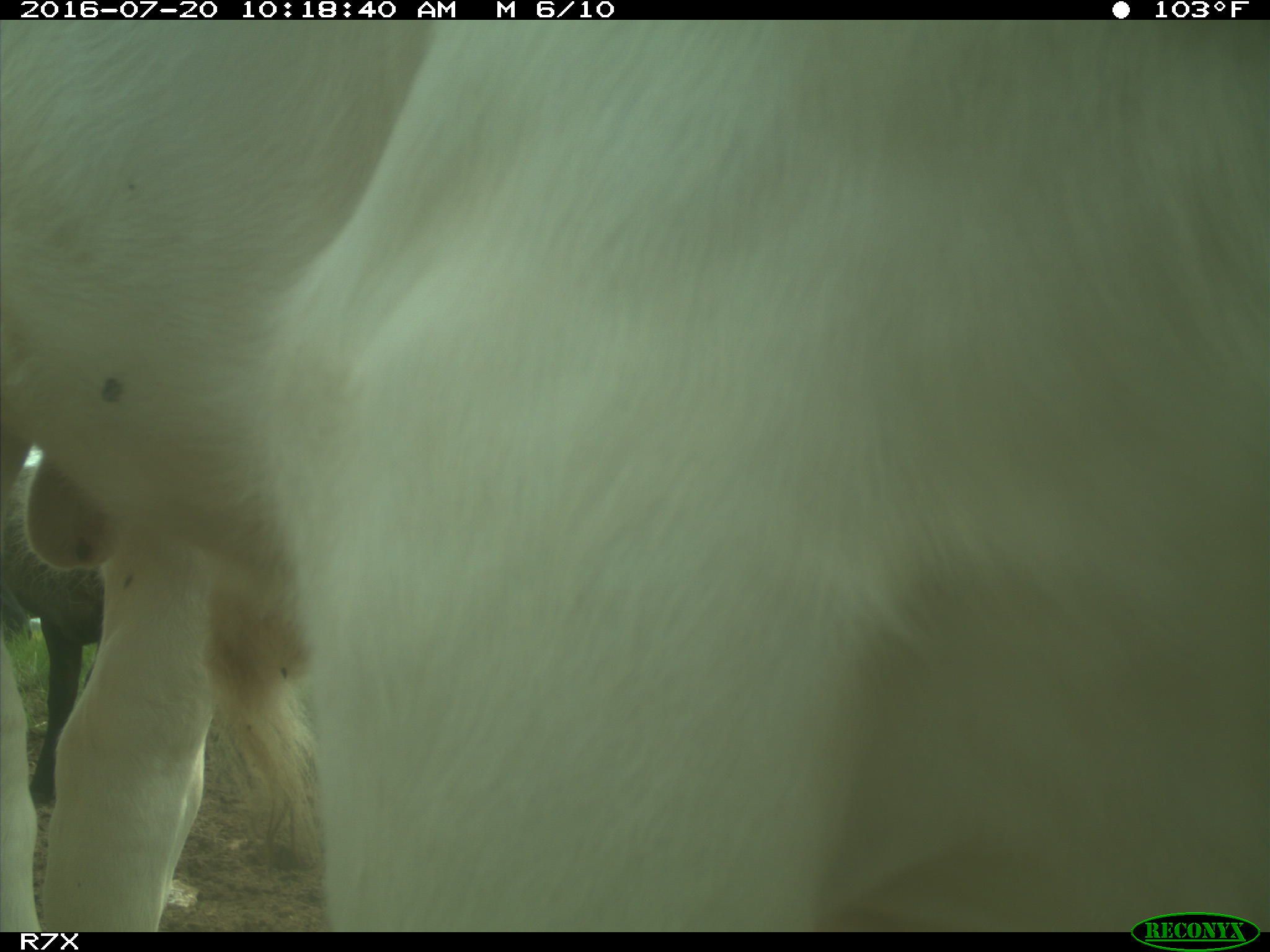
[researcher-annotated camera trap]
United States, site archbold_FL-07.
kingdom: Animalia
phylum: Chordata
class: Mammalia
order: Artiodactyla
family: Bovidae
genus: Bos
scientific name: Bos taurus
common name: domestic cow